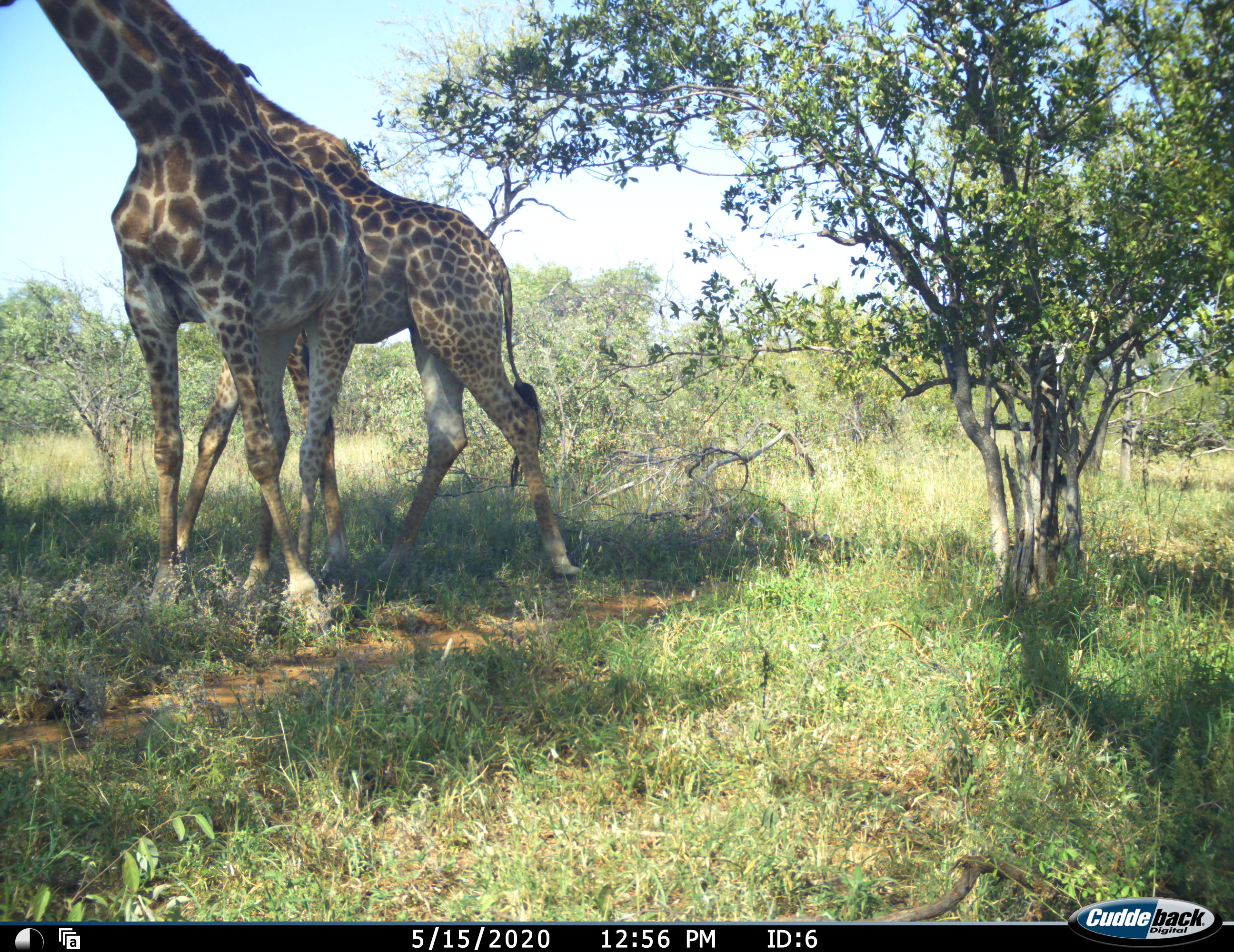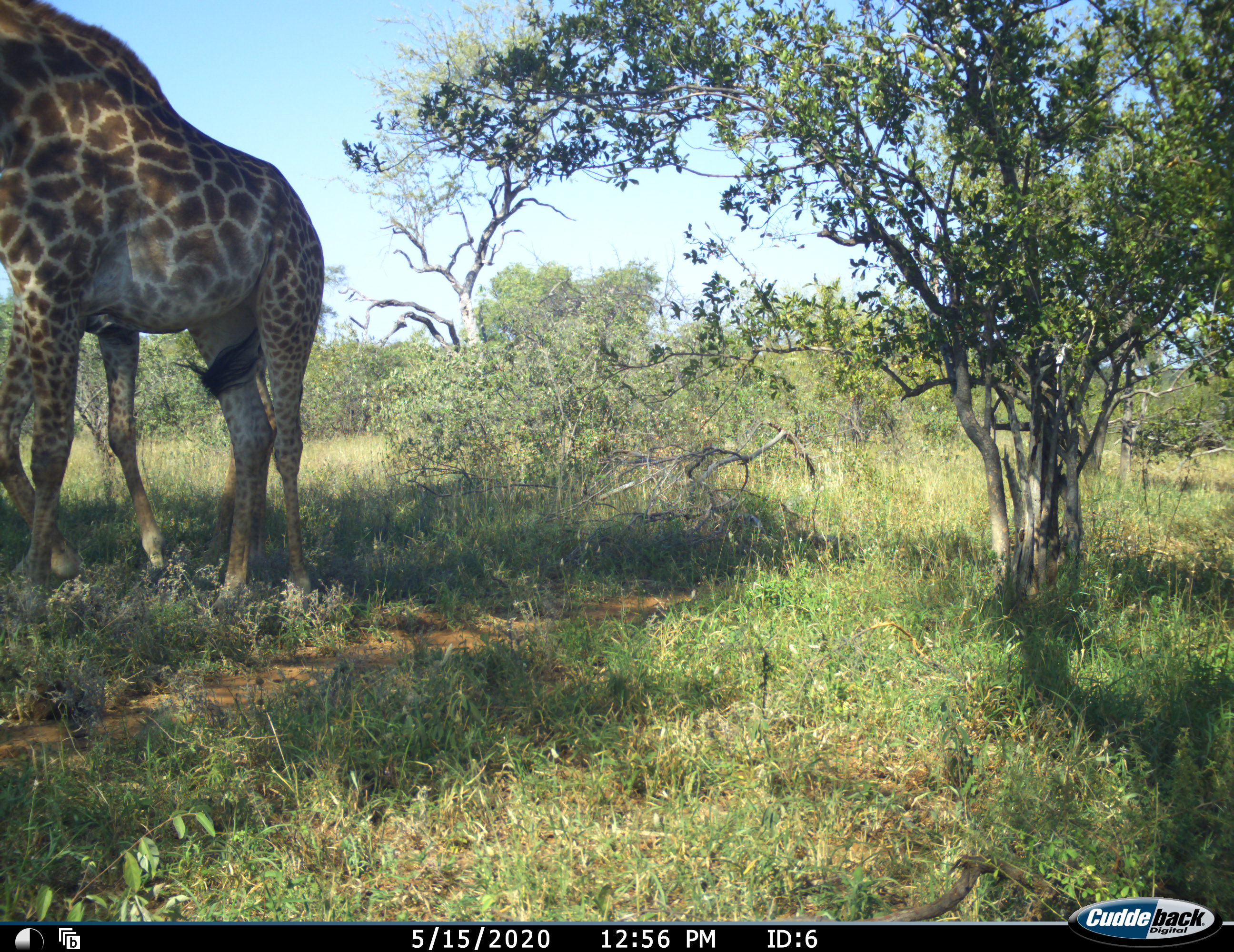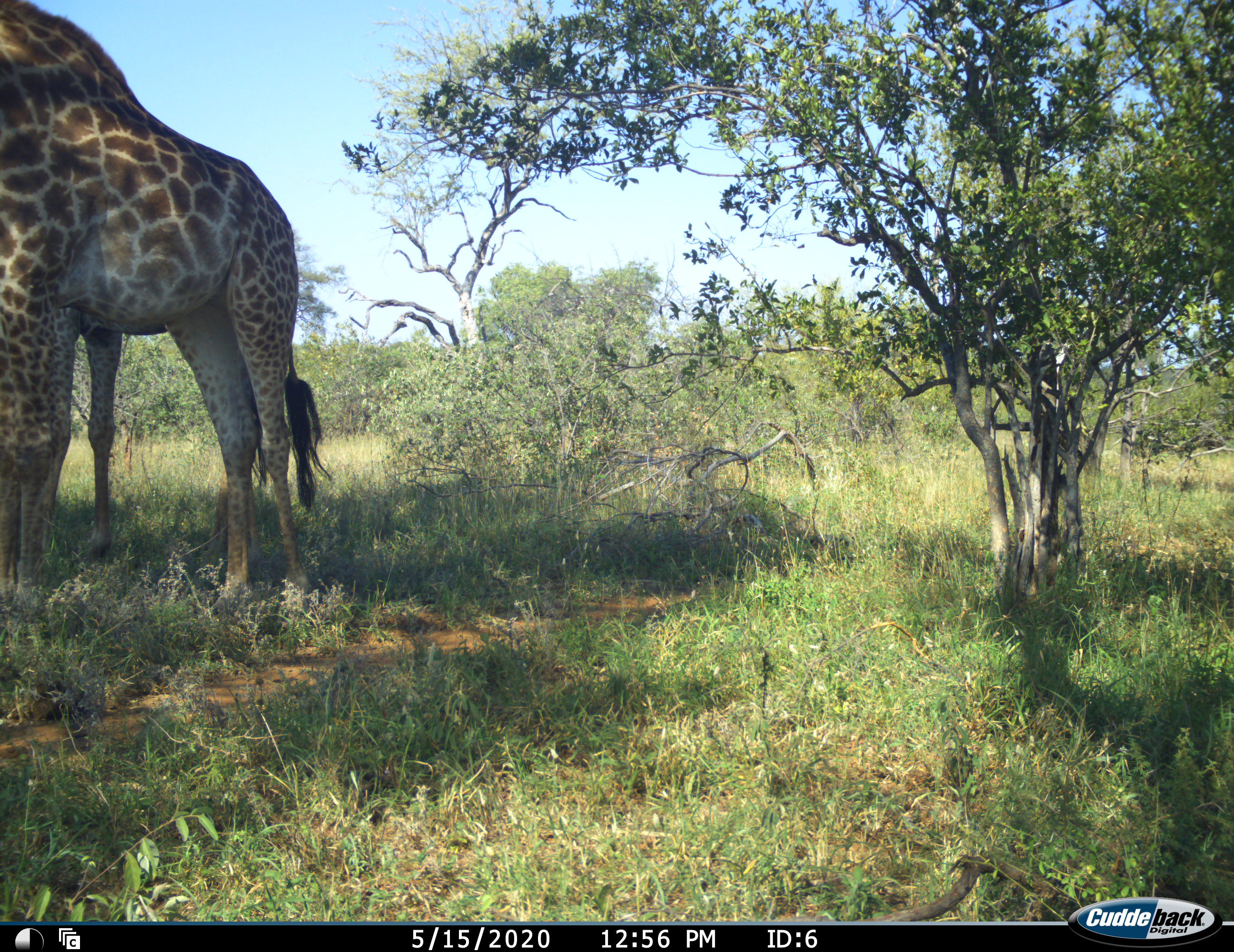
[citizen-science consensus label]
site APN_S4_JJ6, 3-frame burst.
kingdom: Animalia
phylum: Chordata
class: Mammalia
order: Artiodactyla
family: Giraffidae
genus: Giraffa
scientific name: Giraffa camelopardalis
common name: giraffe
Giraffe (Giraffa camelopardalis), count 2. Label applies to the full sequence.